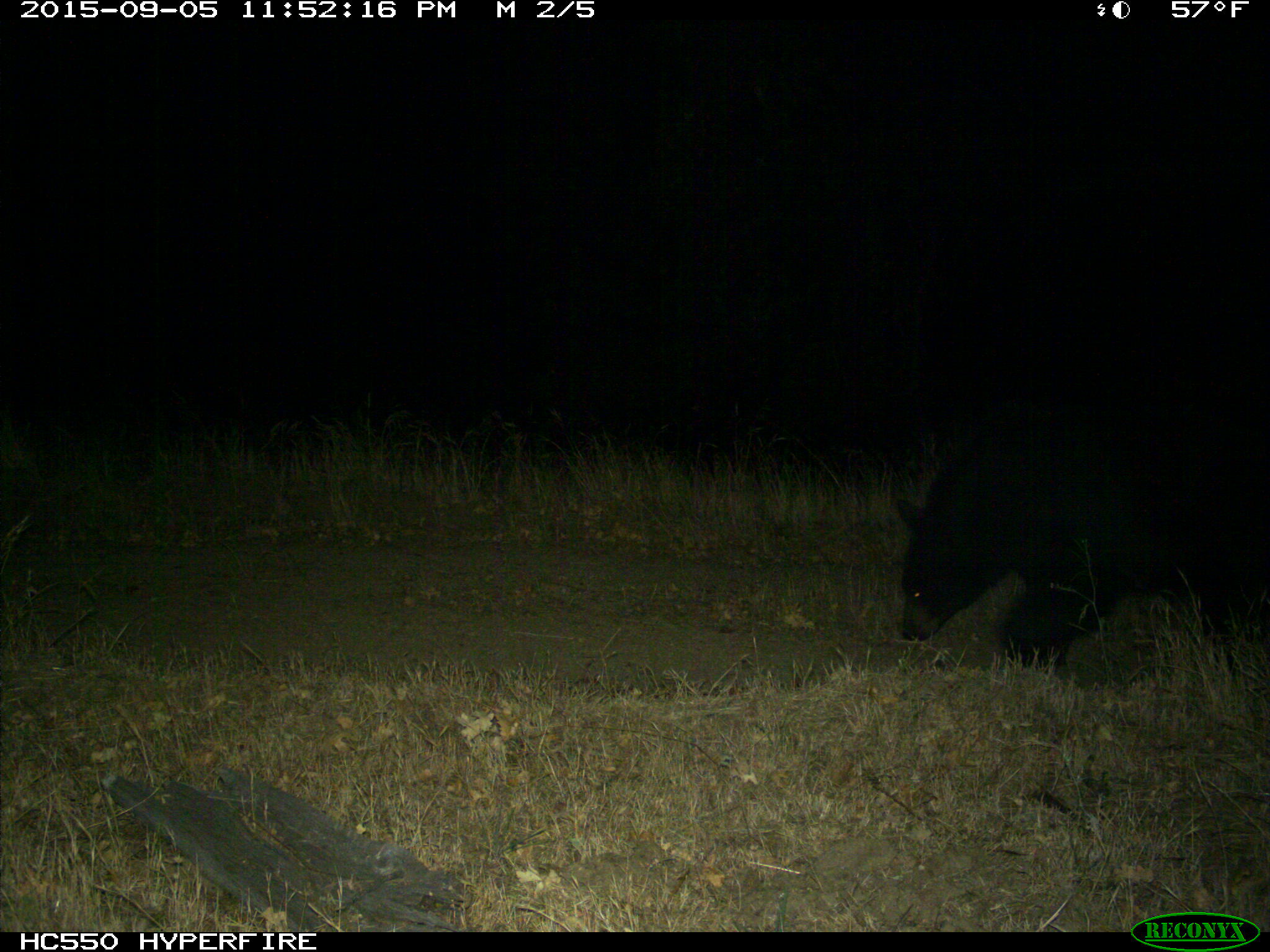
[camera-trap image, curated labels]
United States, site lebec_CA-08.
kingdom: Animalia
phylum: Chordata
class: Mammalia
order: Carnivora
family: Ursidae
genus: Ursus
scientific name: Ursus americanus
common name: american black bear